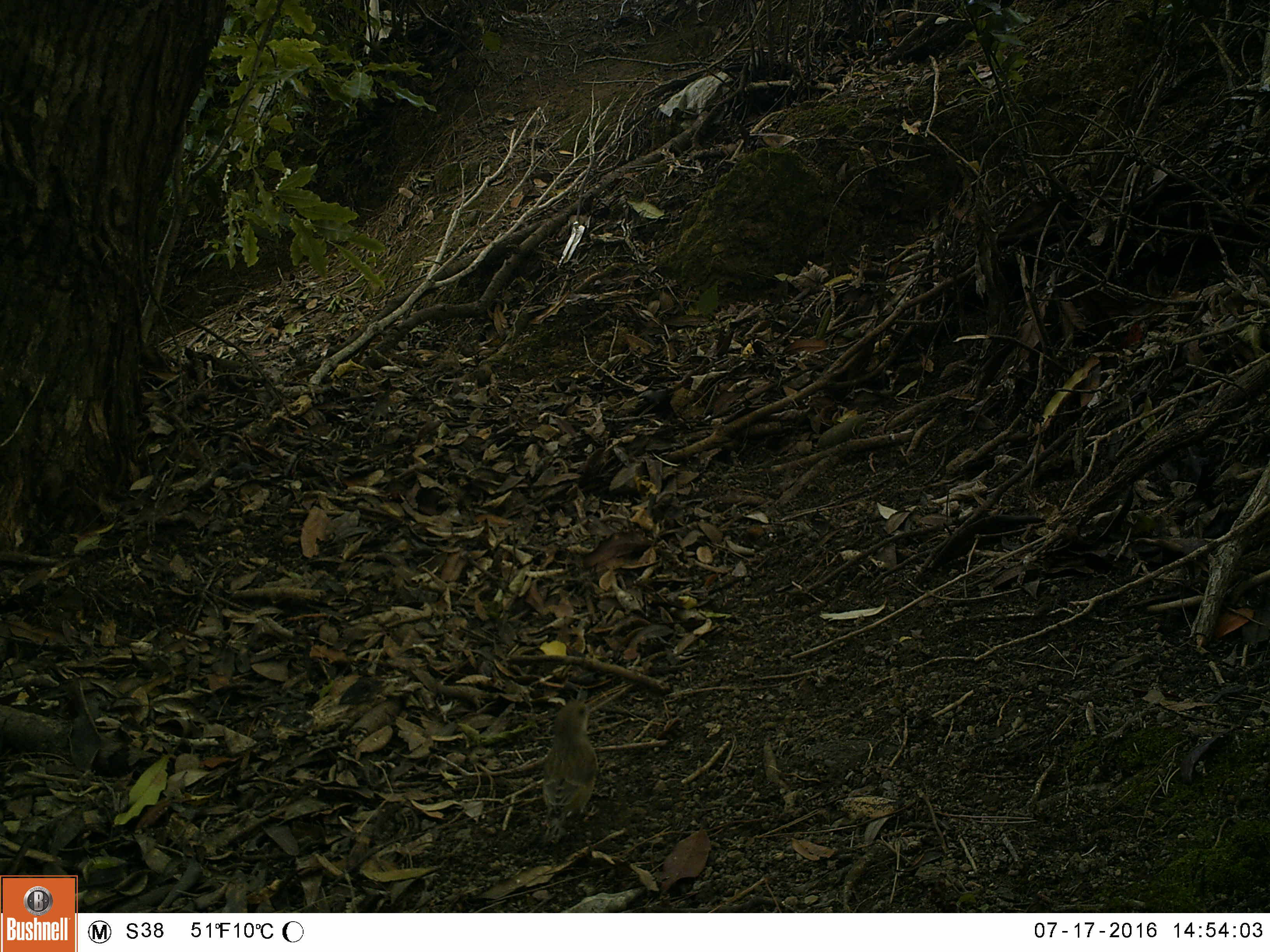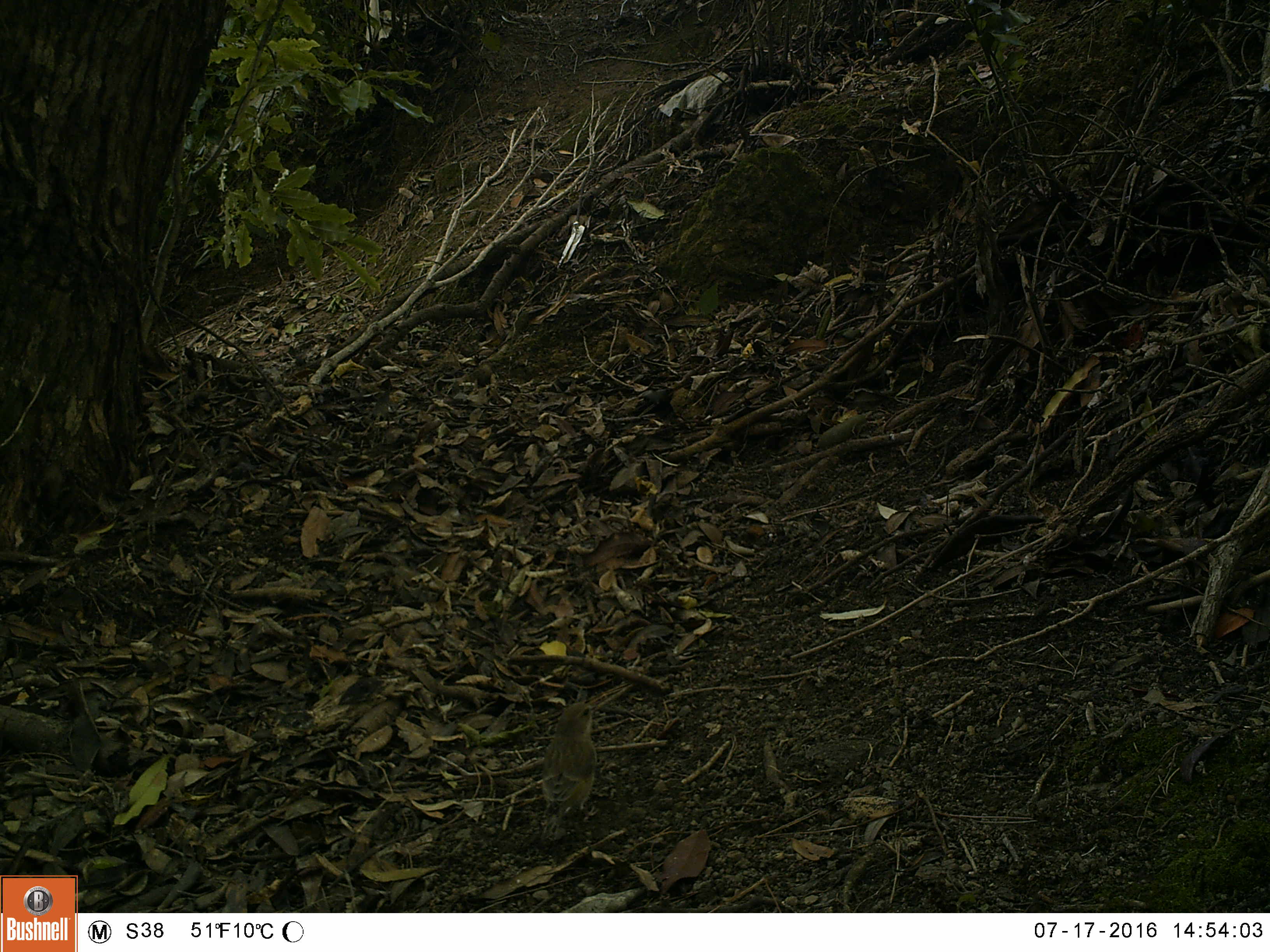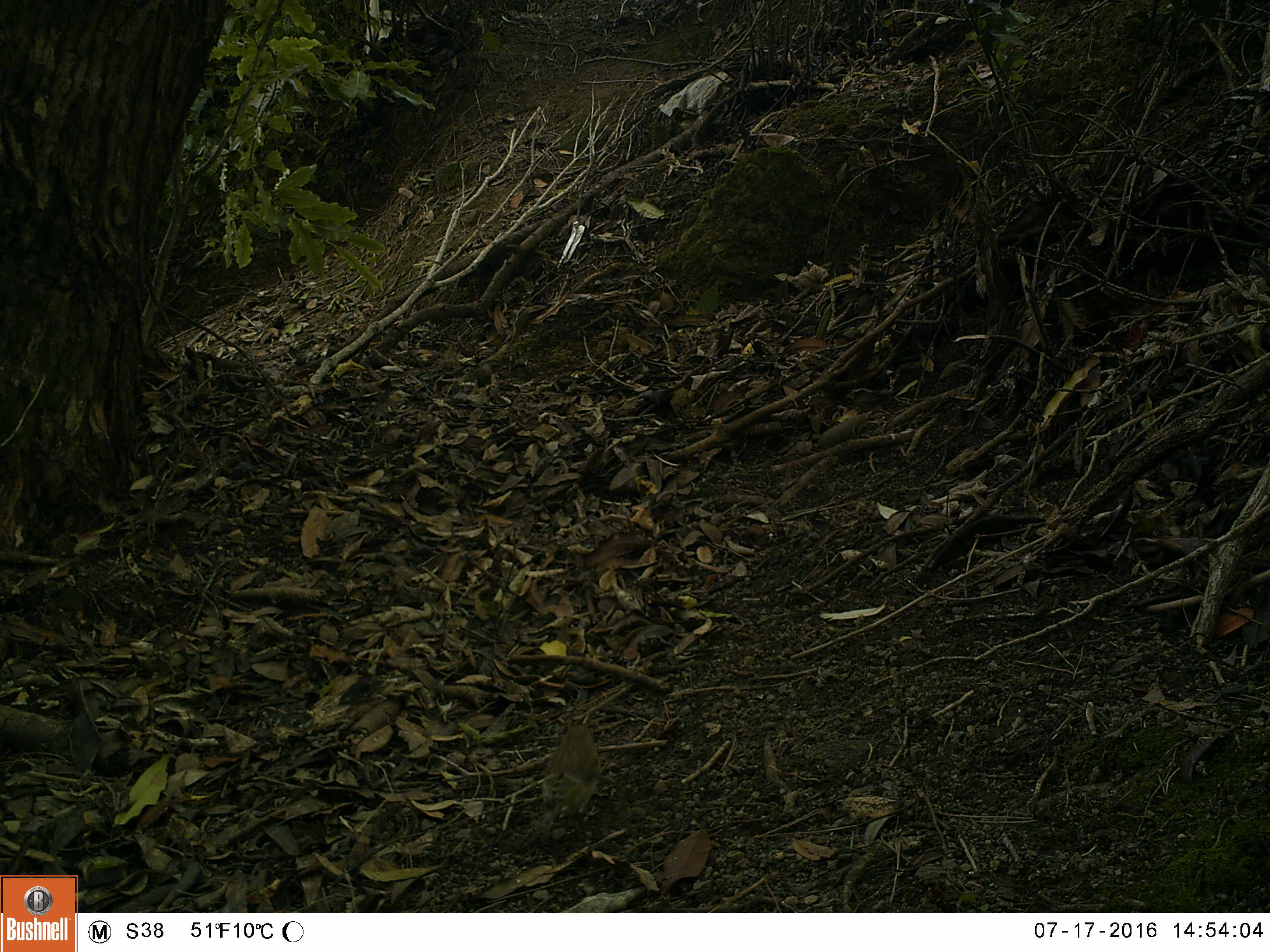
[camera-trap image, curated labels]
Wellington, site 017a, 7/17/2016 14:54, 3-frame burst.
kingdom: Animalia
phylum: Chordata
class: Aves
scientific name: Aves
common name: bird